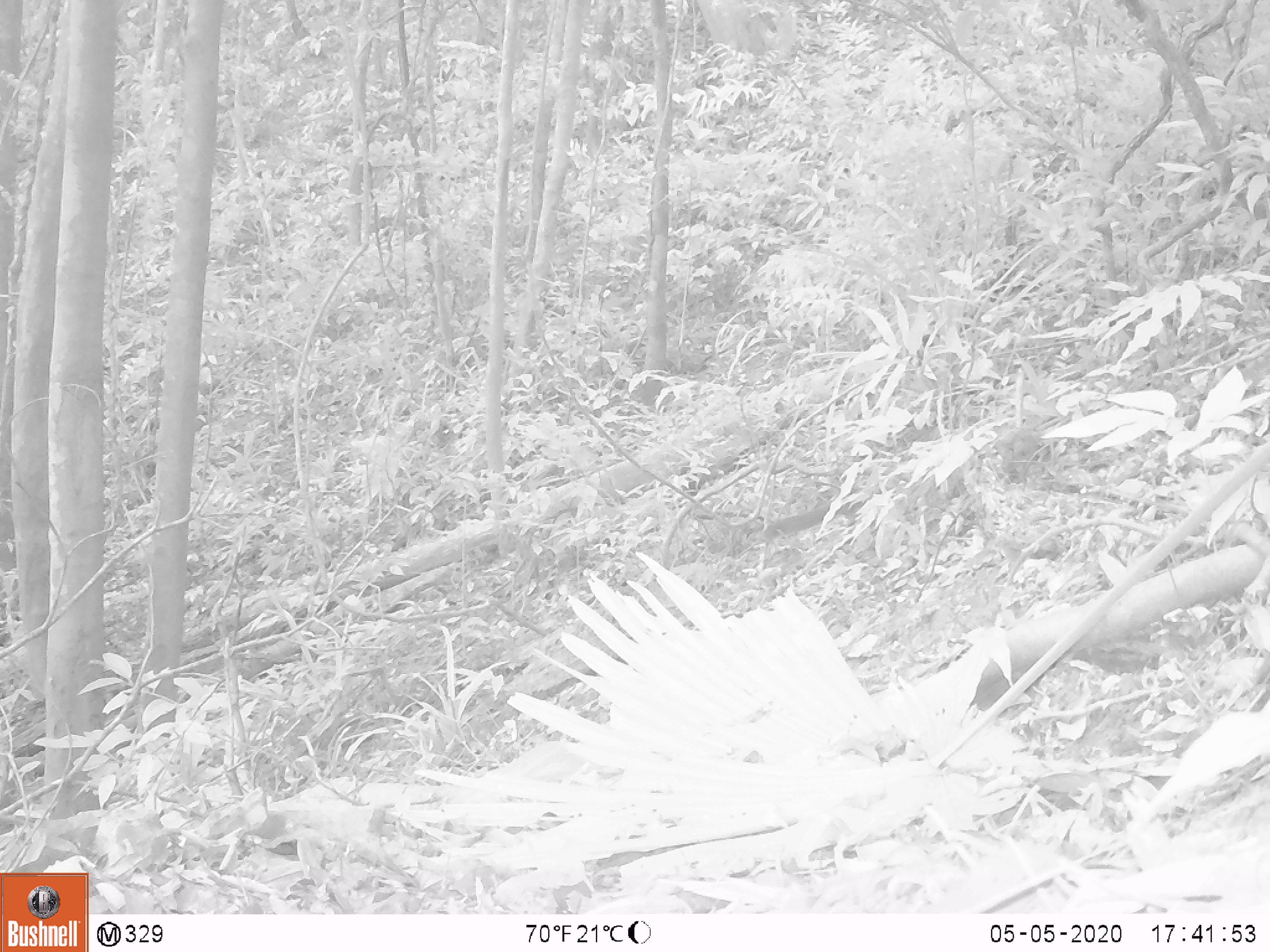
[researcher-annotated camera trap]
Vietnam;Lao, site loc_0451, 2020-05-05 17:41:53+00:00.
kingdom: Animalia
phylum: Chordata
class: Mammalia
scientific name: Mammalia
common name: mammal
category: unidentified small mammal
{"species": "unidentified small mammal (mammal) (Mammalia)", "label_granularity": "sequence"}